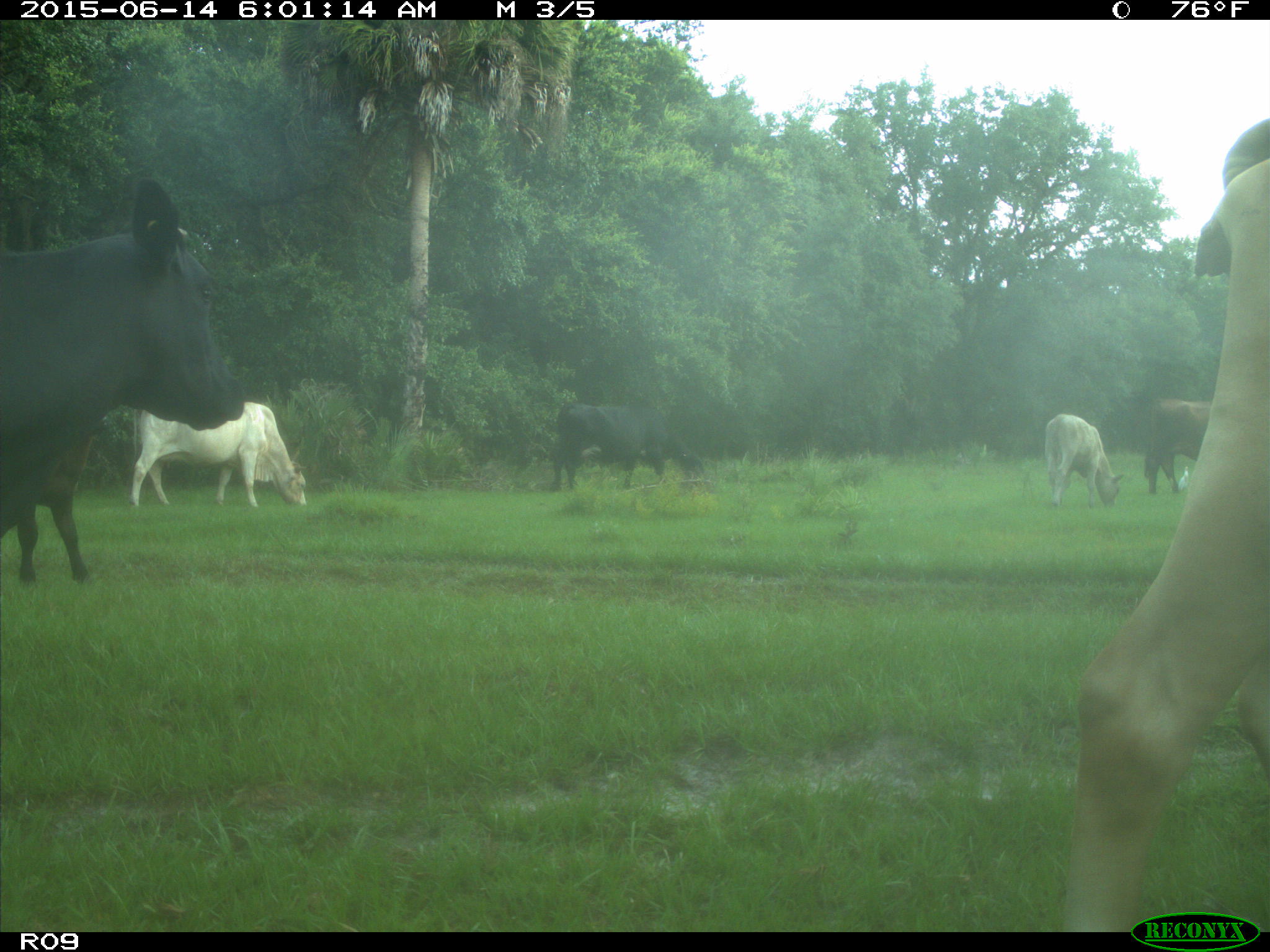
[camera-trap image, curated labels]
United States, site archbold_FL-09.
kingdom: Animalia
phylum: Chordata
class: Mammalia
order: Artiodactyla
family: Bovidae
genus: Bos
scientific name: Bos taurus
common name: domestic cow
Bos taurus (domestic cow).